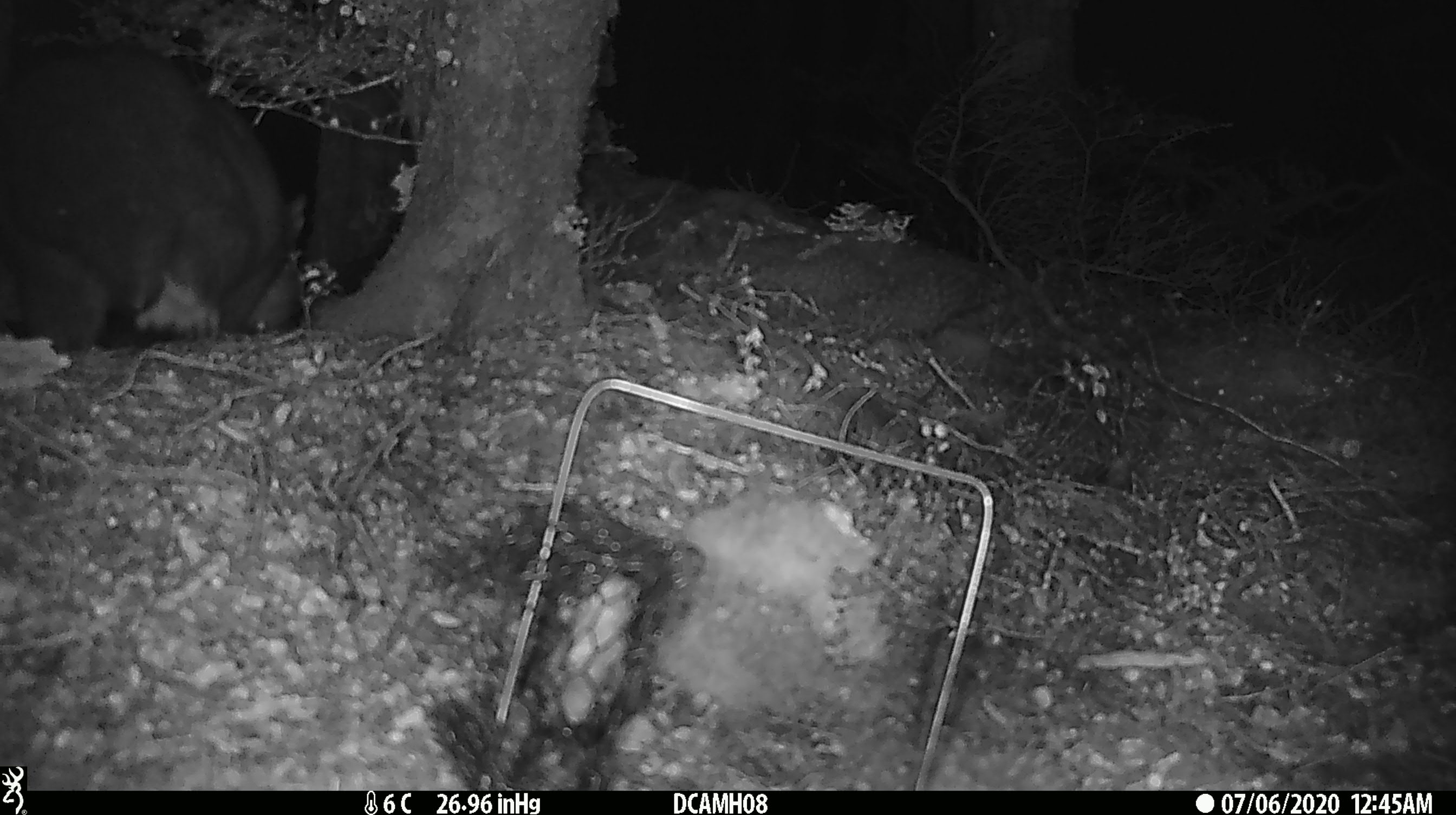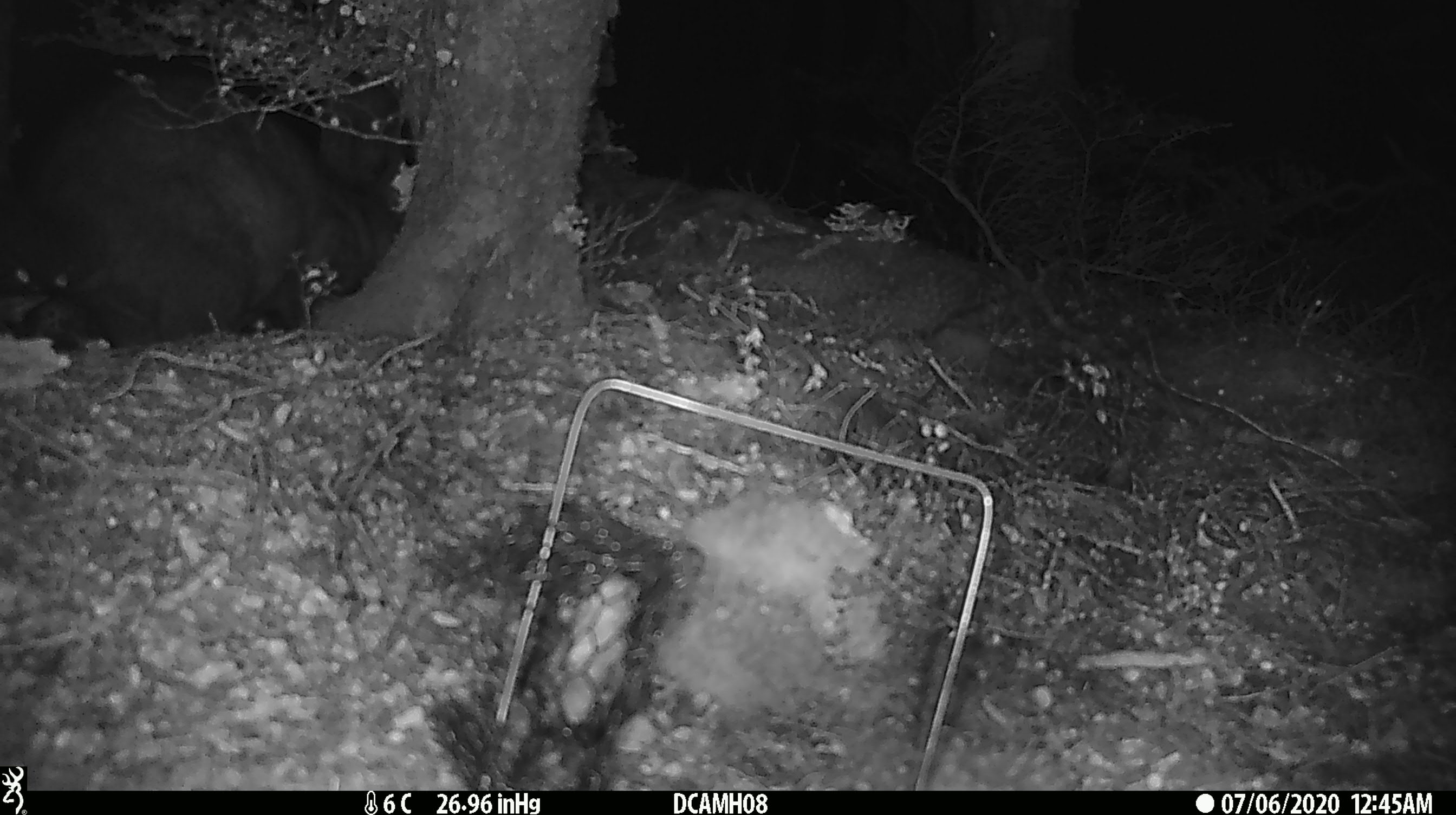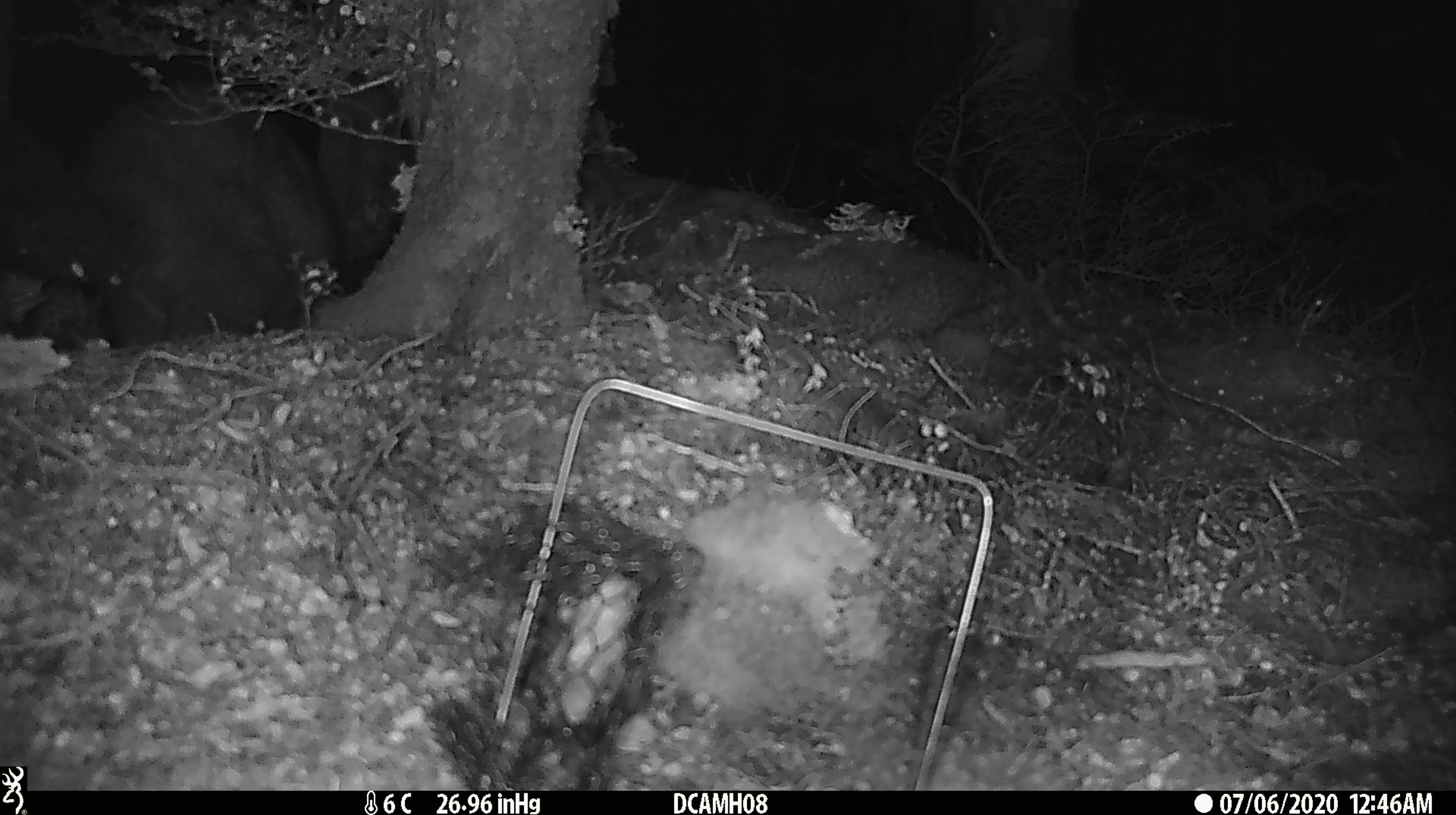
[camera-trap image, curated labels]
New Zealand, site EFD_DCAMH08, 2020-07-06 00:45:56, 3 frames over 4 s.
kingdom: Animalia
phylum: Chordata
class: Mammalia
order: Diprotodontia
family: Phalangeridae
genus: Trichosurus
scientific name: Trichosurus vulpecula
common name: common brushtail possum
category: possum